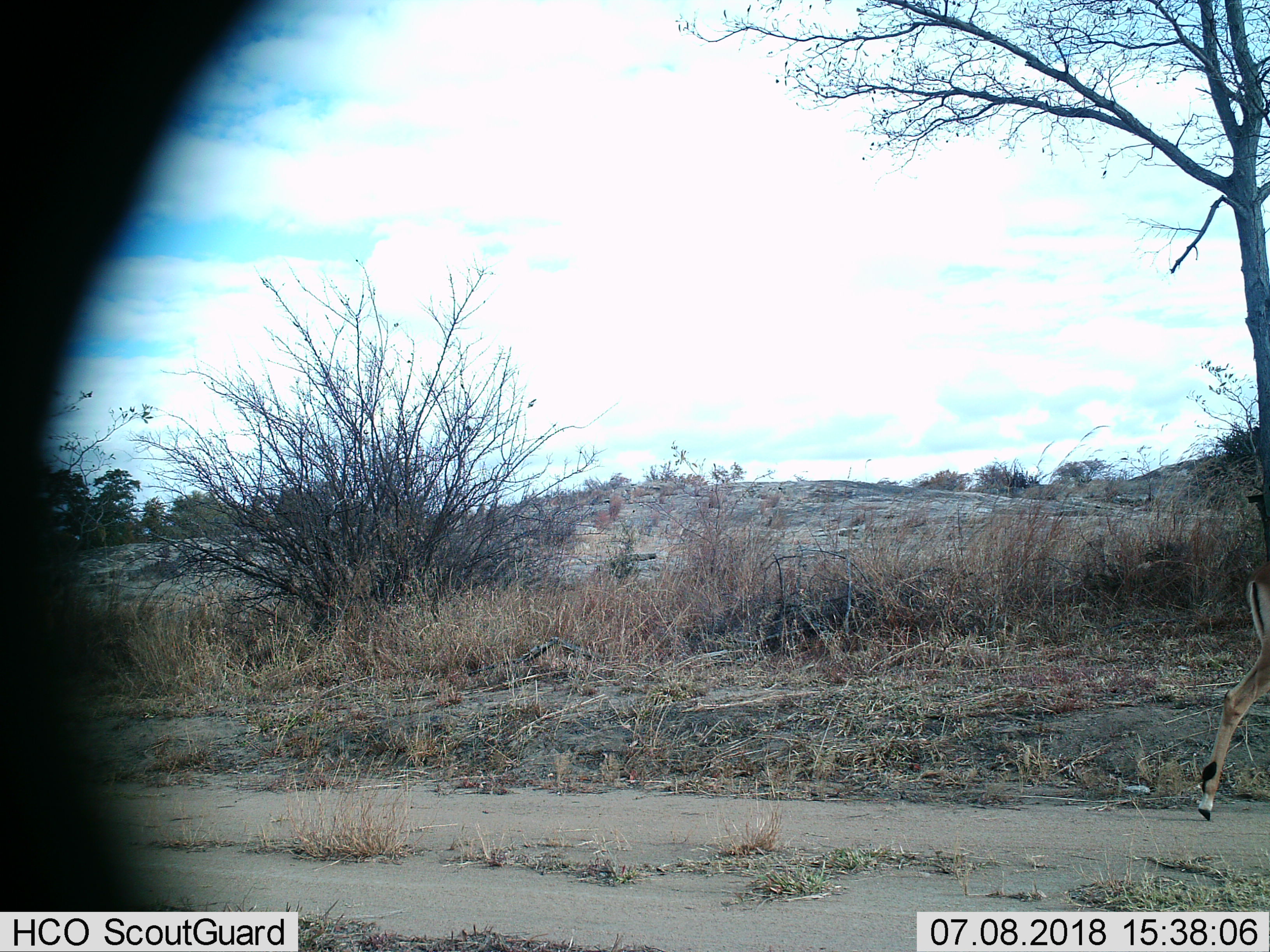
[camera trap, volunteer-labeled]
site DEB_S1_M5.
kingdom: Animalia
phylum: Chordata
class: Mammalia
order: Artiodactyla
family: Bovidae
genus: Aepyceros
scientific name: Aepyceros melampus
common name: impala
Impala (Aepyceros melampus), count 1. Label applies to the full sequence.